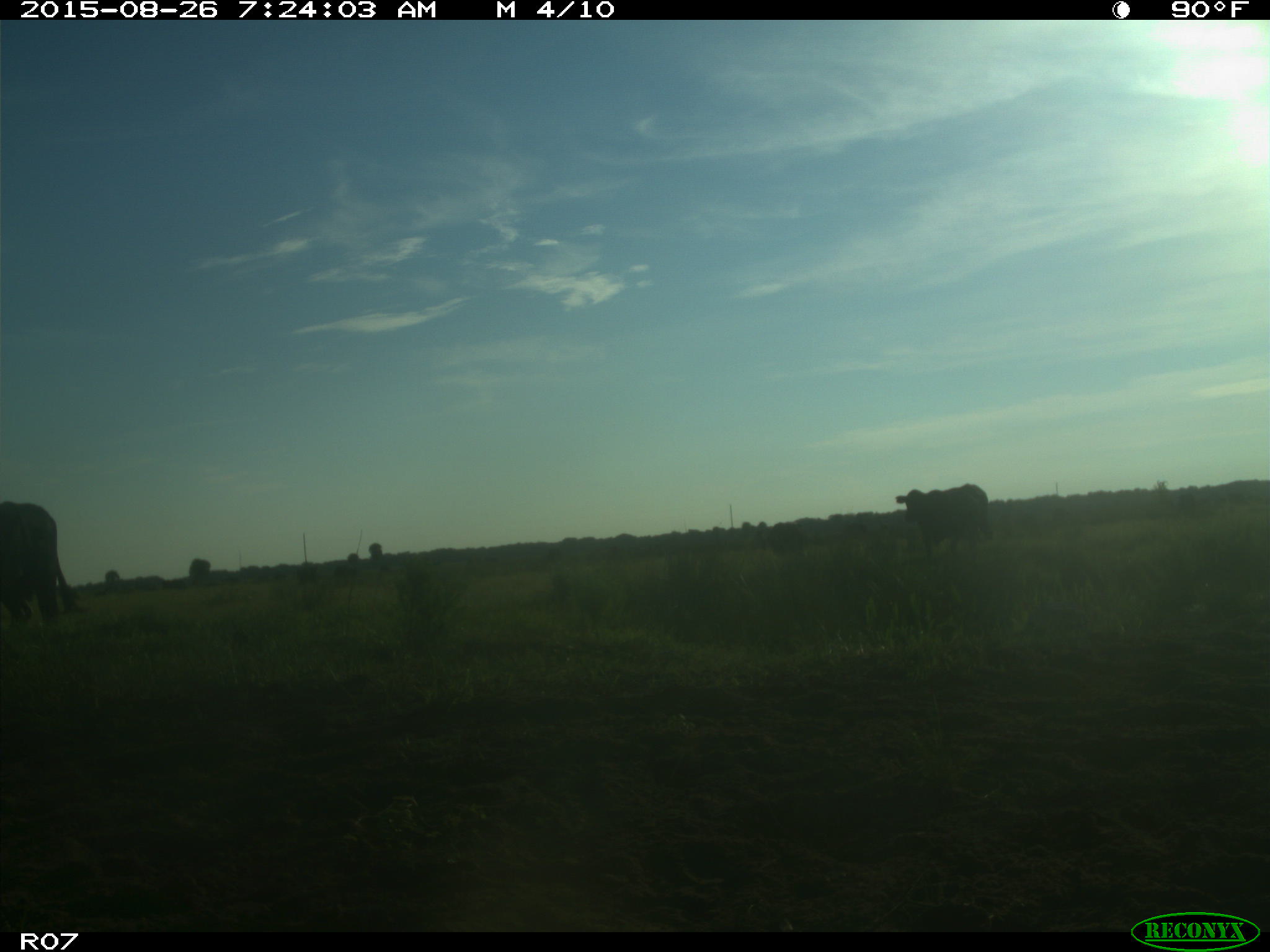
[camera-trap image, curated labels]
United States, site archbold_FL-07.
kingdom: Animalia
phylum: Chordata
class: Mammalia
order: Artiodactyla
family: Bovidae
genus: Bos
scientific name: Bos taurus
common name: domestic cow